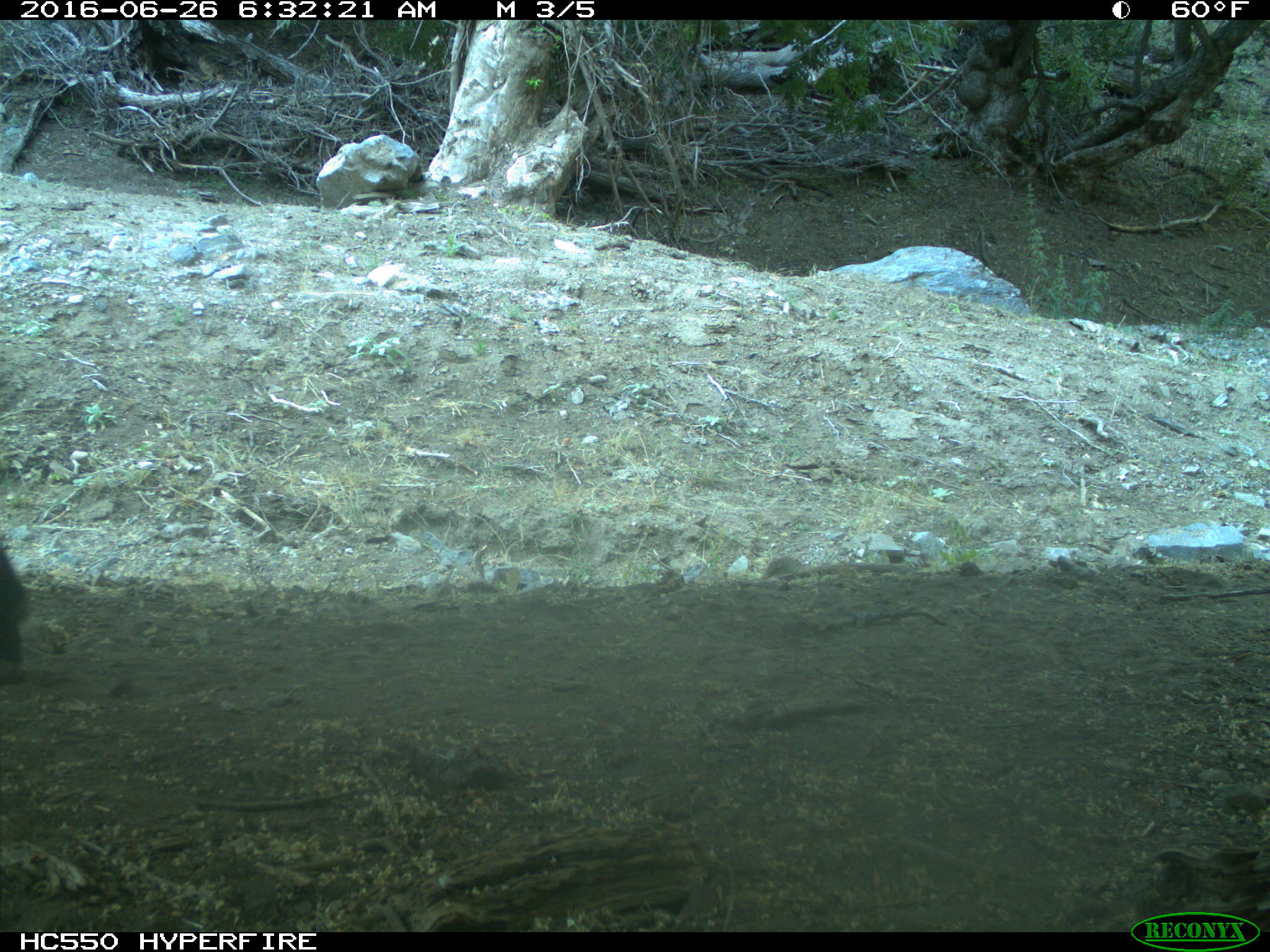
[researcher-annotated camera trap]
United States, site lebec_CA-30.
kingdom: Animalia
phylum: Chordata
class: Mammalia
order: Artiodactyla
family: Bovidae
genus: Bos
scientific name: Bos taurus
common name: domestic cow